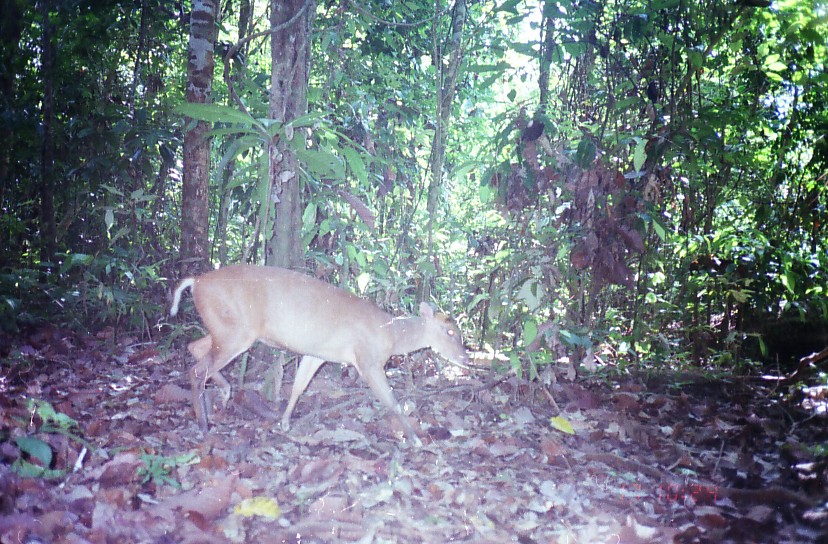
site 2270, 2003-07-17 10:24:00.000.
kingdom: Animalia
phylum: Chordata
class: Mammalia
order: Artiodactyla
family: Cervidae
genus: Muntiacus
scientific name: Muntiacus muntjak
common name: southern red muntjac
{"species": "Muntiacus muntjak (southern red muntjac)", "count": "1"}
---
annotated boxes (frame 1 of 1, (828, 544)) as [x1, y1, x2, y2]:
muntiacus muntjak: [168, 262, 470, 448]